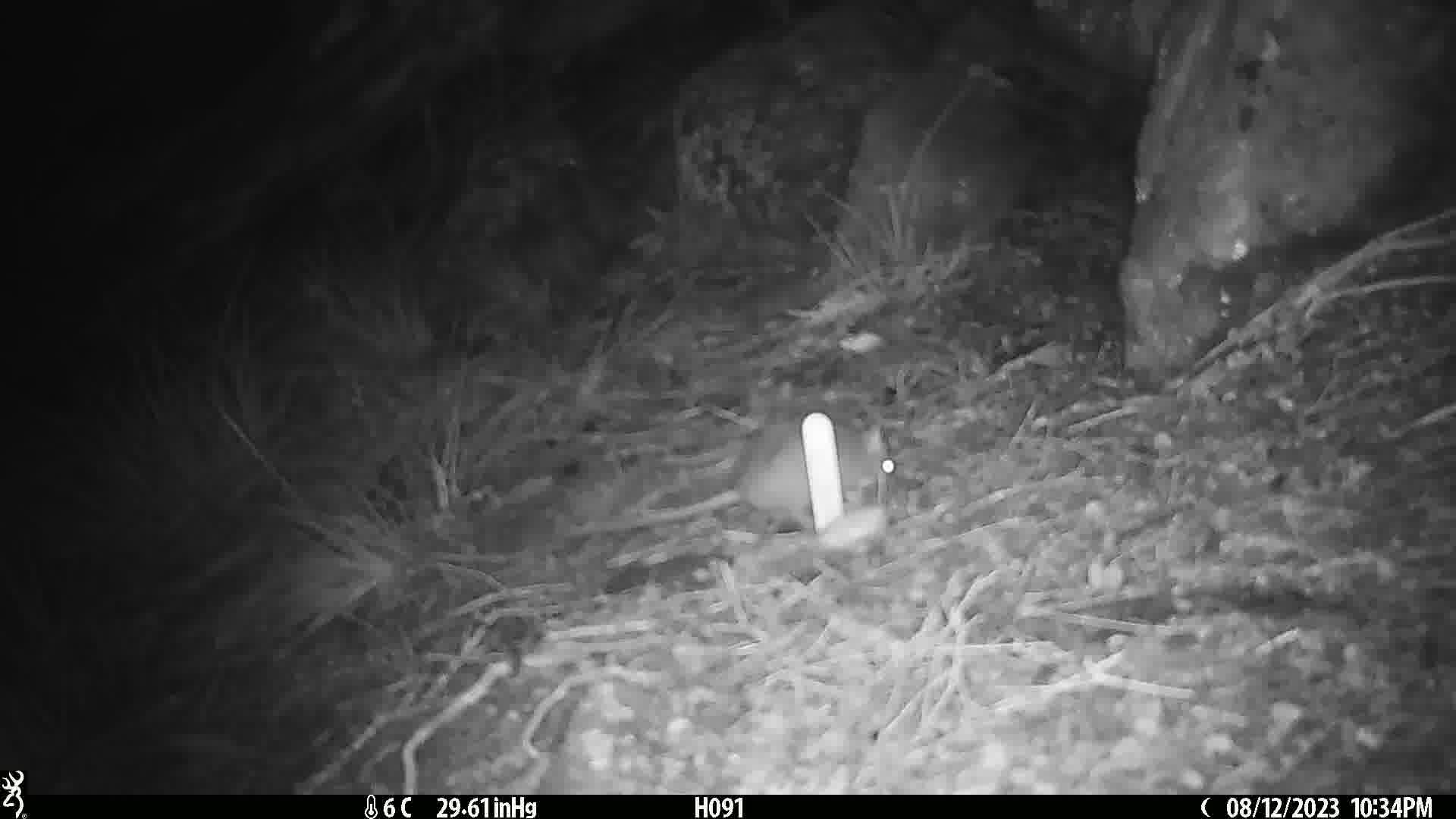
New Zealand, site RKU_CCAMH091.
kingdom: Animalia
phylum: Chordata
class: Mammalia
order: Rodentia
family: Muridae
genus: Rattus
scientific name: Rattus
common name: rat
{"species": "rat (Rattus)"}